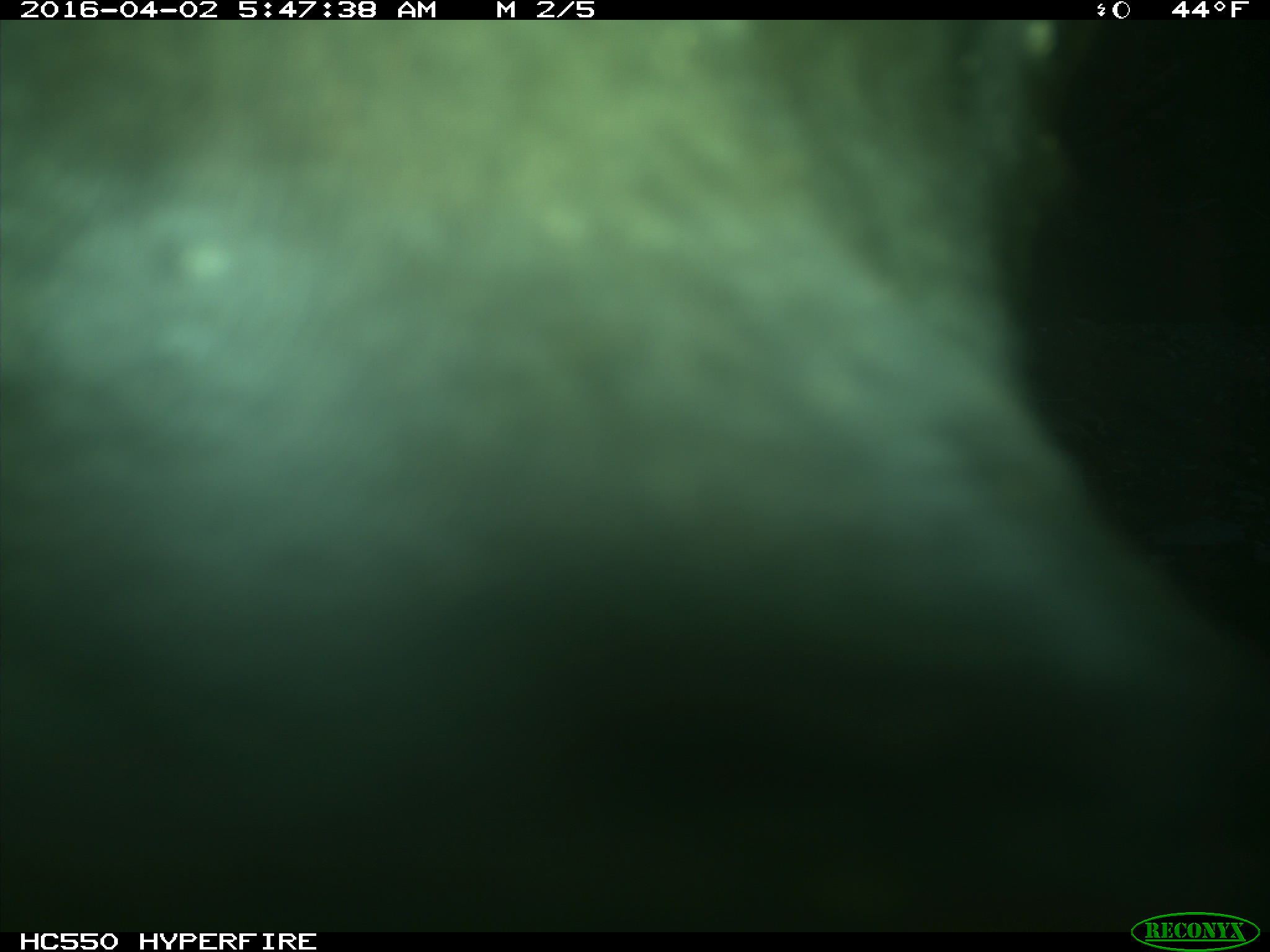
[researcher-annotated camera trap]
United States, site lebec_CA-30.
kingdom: Animalia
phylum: Chordata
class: Mammalia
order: Artiodactyla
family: Bovidae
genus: Bos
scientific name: Bos taurus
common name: domestic cow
Bos taurus (domestic cow).